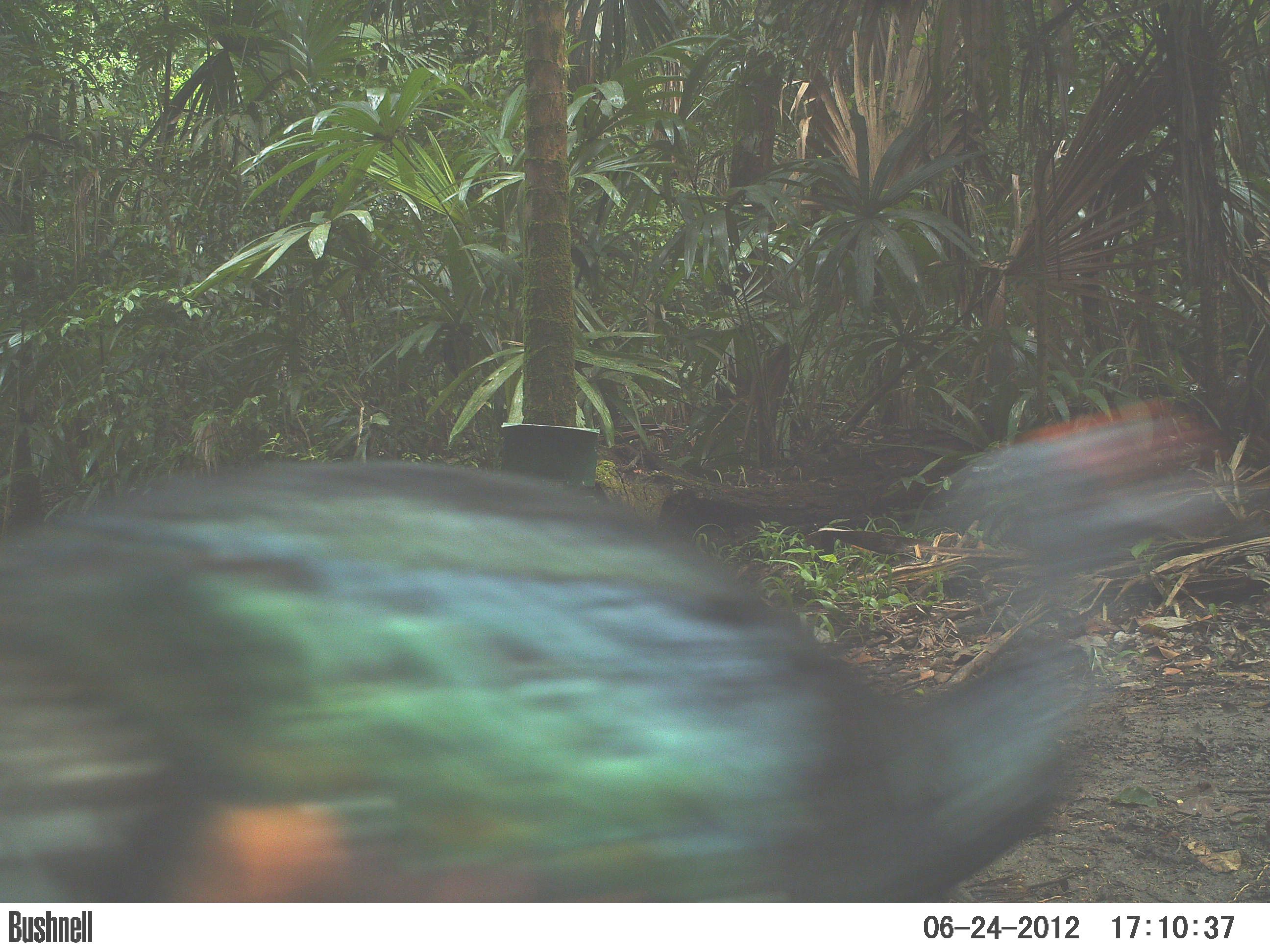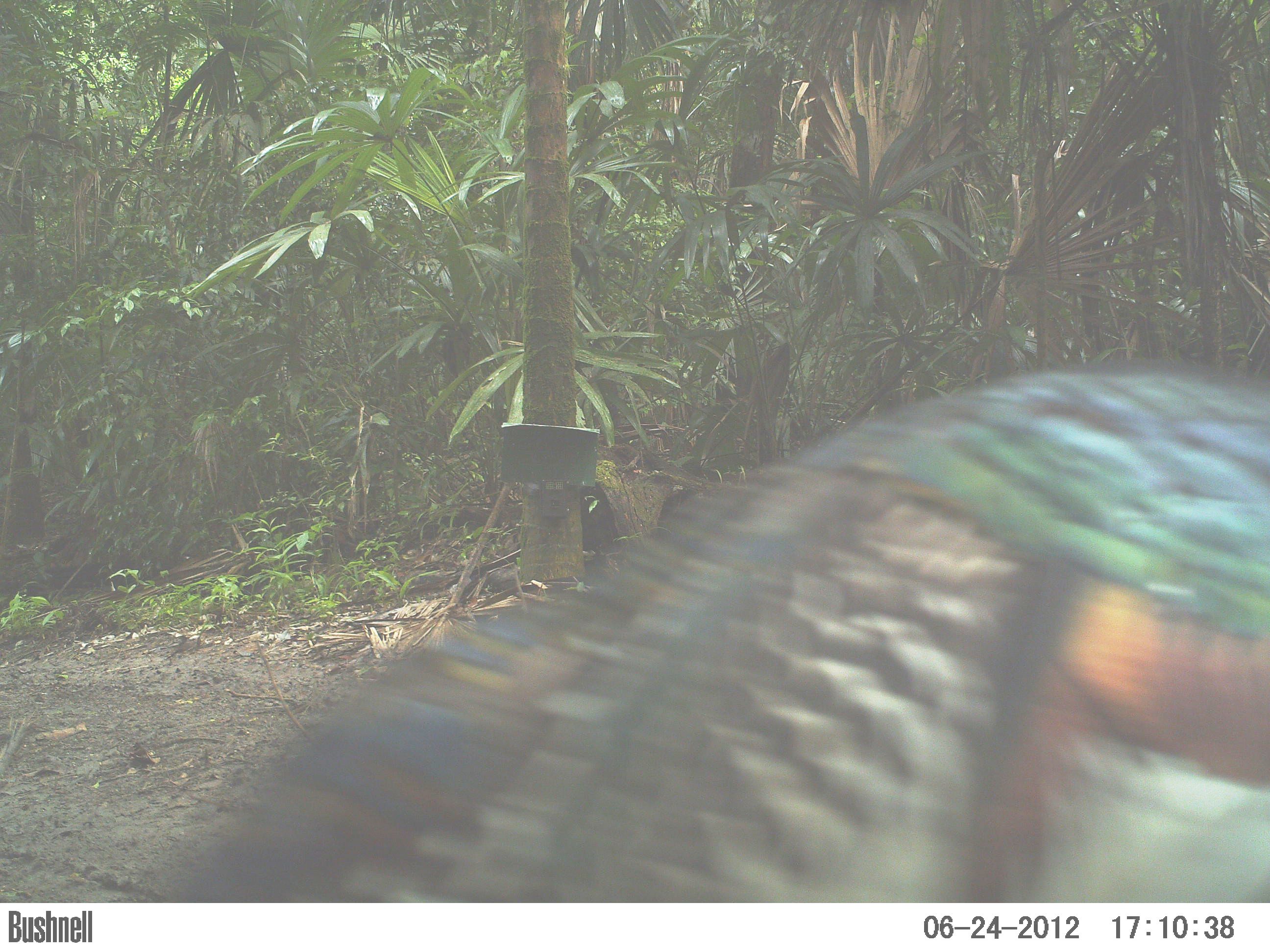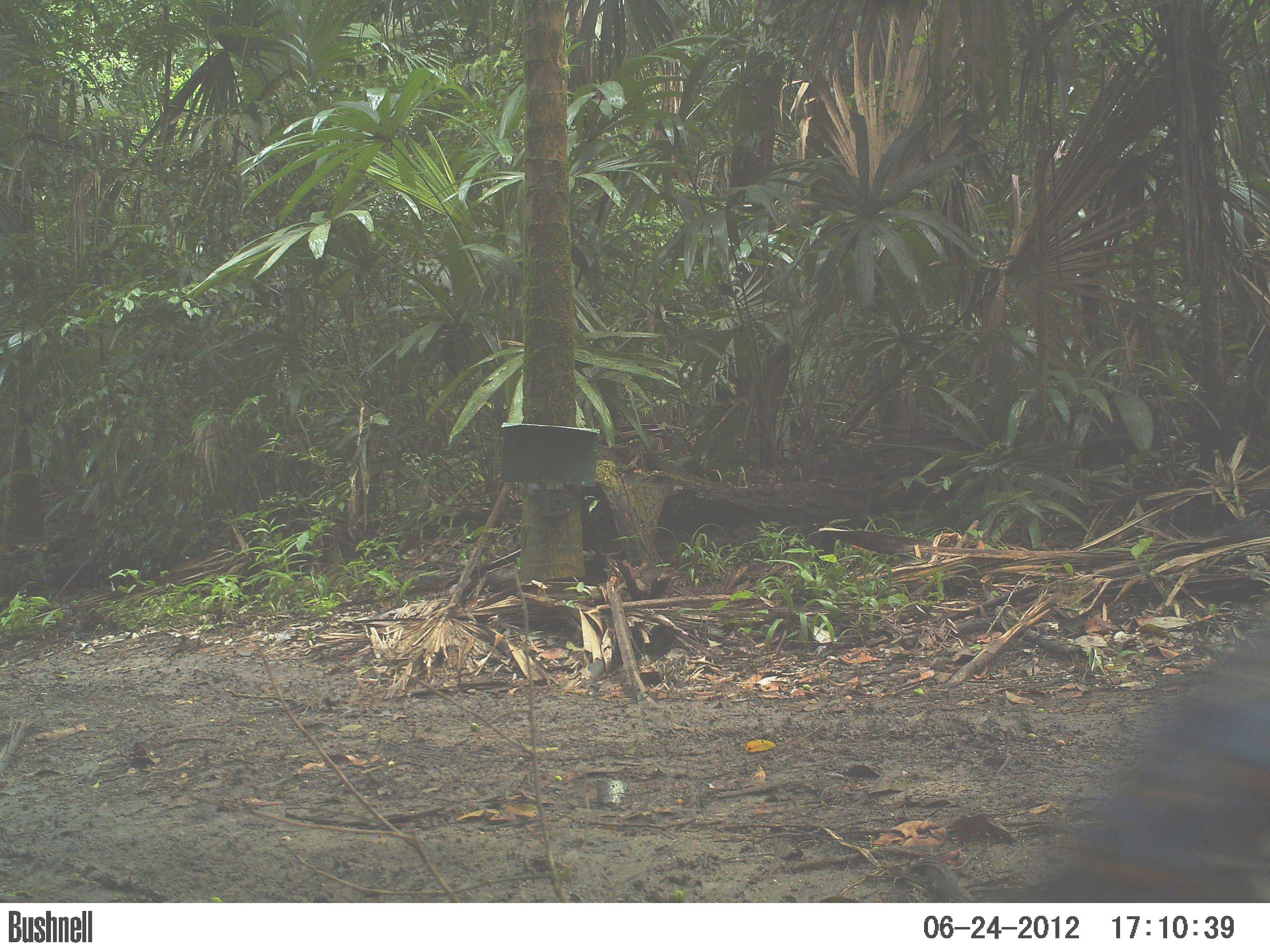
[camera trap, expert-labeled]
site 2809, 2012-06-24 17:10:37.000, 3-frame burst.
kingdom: Animalia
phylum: Chordata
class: Aves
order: Galliformes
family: Phasianidae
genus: Meleagris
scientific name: Meleagris ocellata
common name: ocellated turkey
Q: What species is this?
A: Meleagris ocellata (ocellated turkey).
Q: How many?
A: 1.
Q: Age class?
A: Adult.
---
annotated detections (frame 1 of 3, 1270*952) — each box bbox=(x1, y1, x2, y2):
meleagris ocellata: bbox=(1, 398, 1262, 901)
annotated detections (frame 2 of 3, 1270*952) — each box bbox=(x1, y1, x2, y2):
meleagris ocellata: bbox=(155, 363, 1268, 904)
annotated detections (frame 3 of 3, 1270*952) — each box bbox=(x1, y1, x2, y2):
meleagris ocellata: bbox=(1037, 624, 1268, 902)